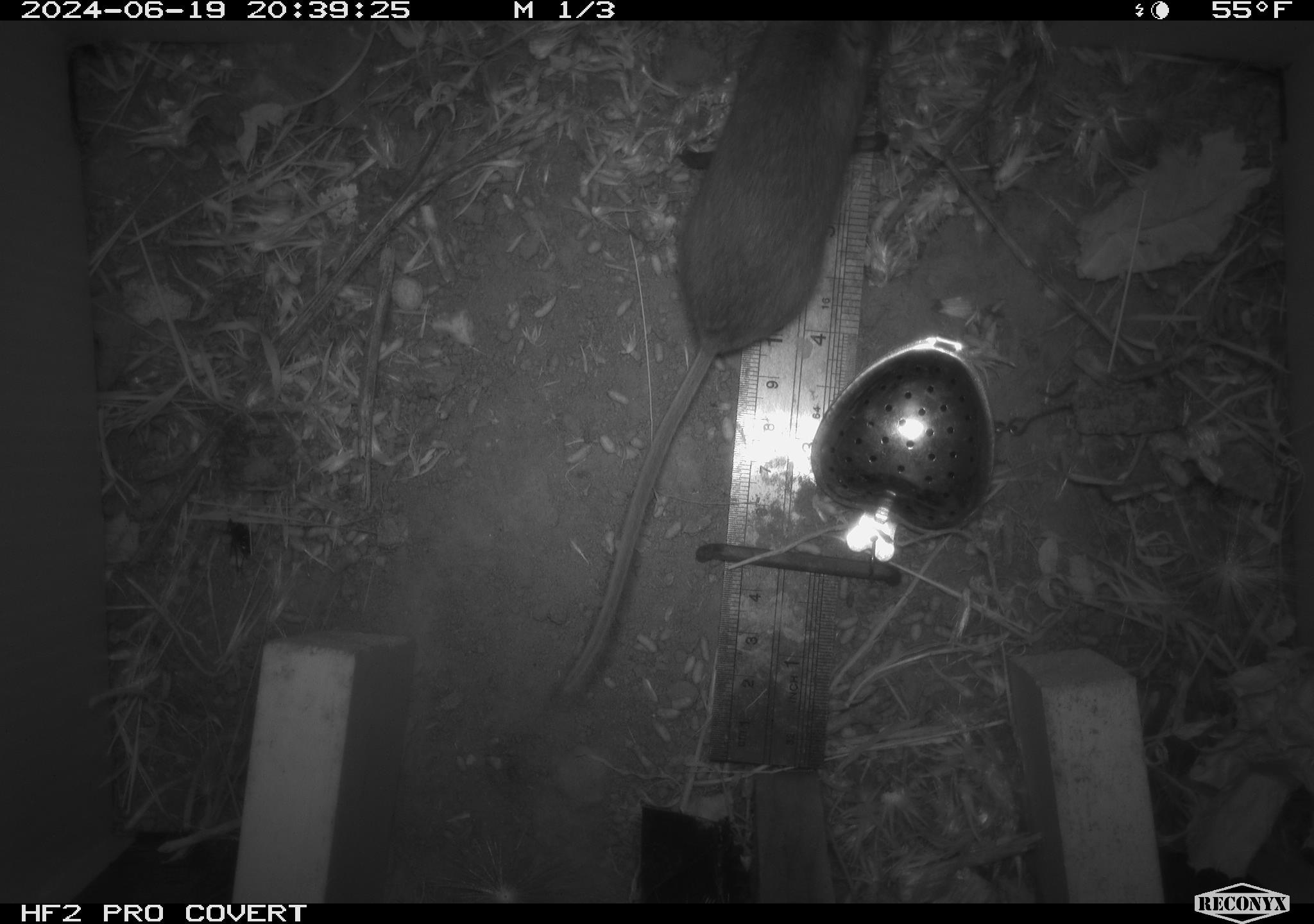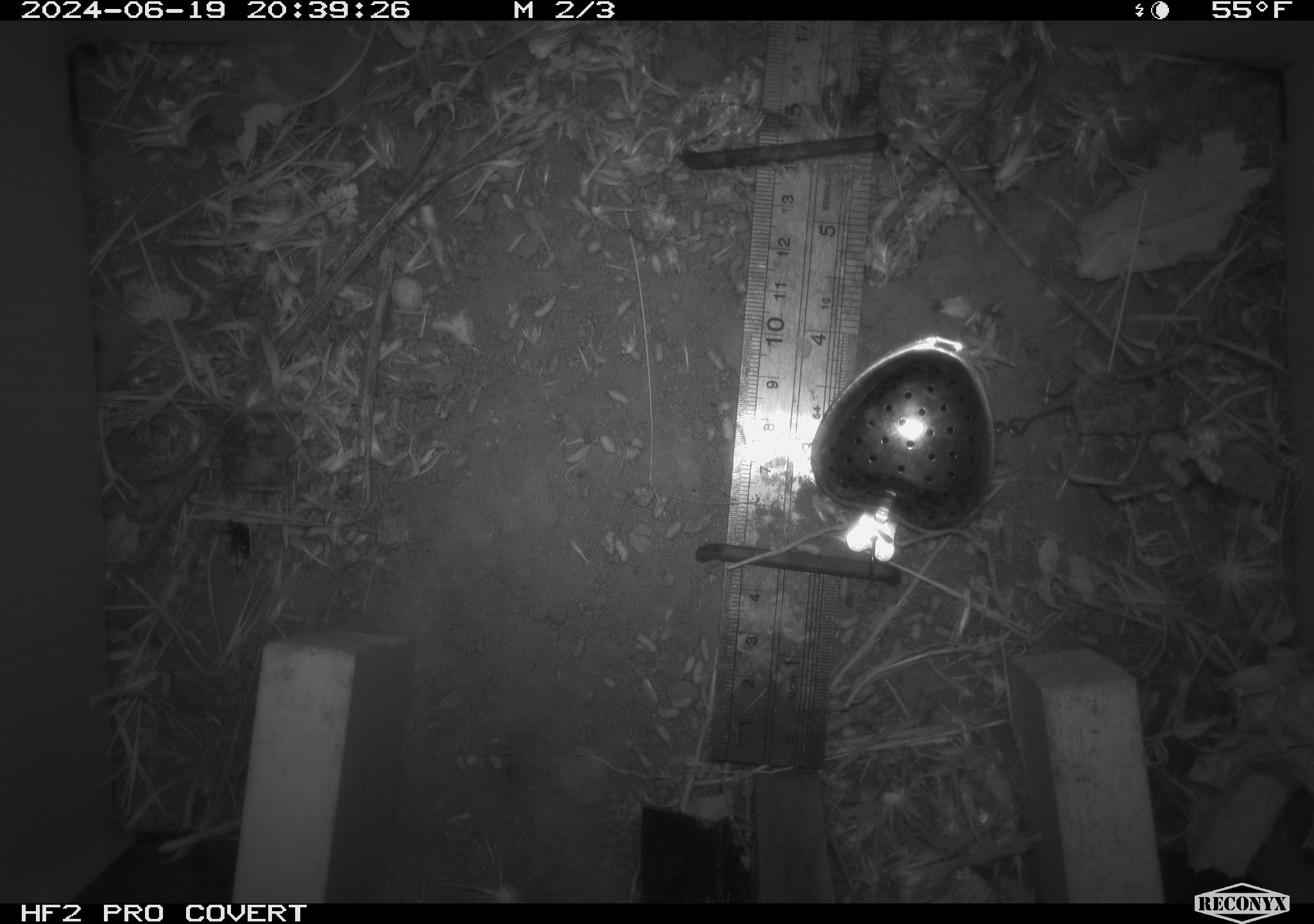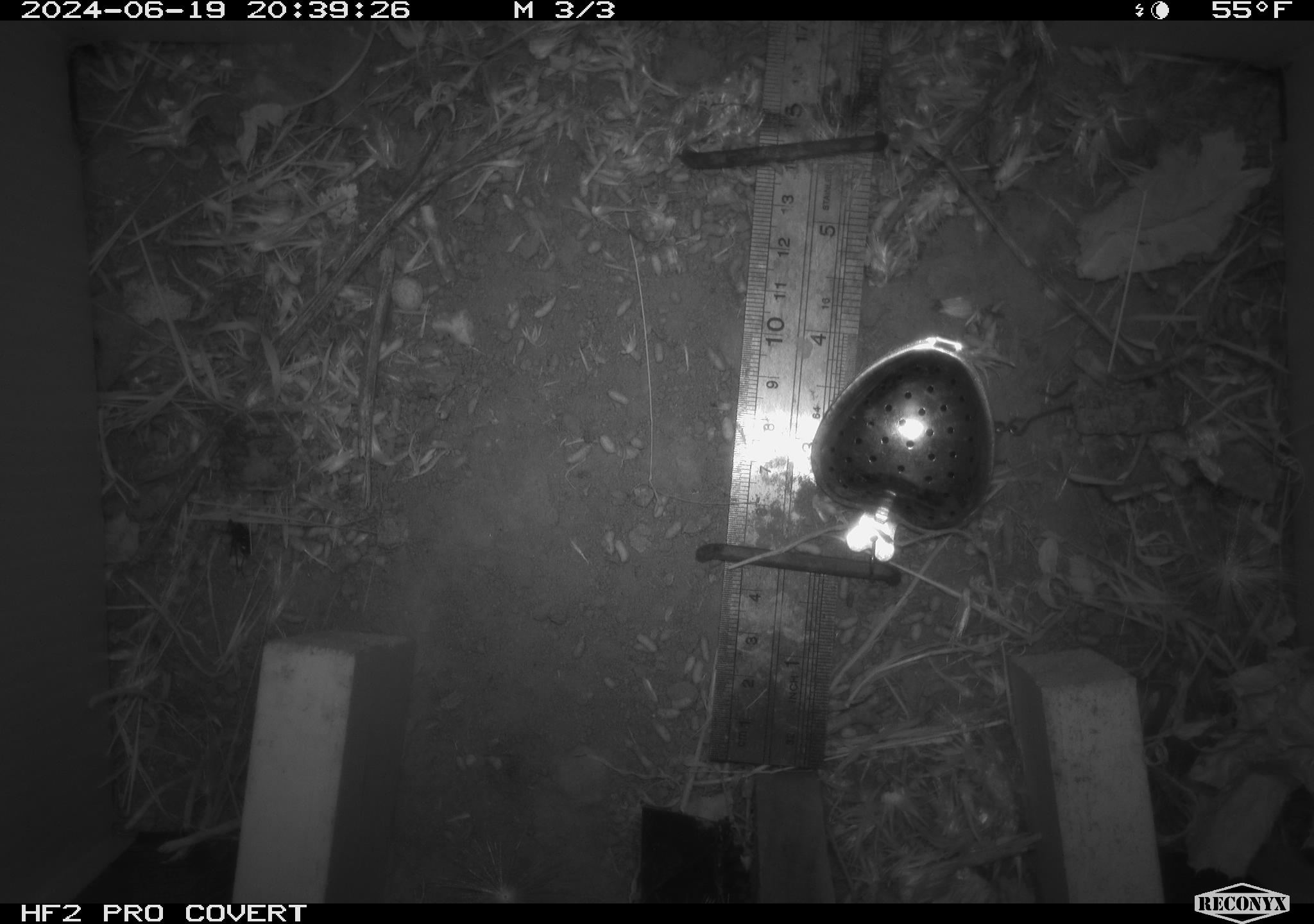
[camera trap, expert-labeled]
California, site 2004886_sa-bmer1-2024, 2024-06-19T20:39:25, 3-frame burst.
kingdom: Animalia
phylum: Chordata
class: Mammalia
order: Rodentia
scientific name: Rodentia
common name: mouse species